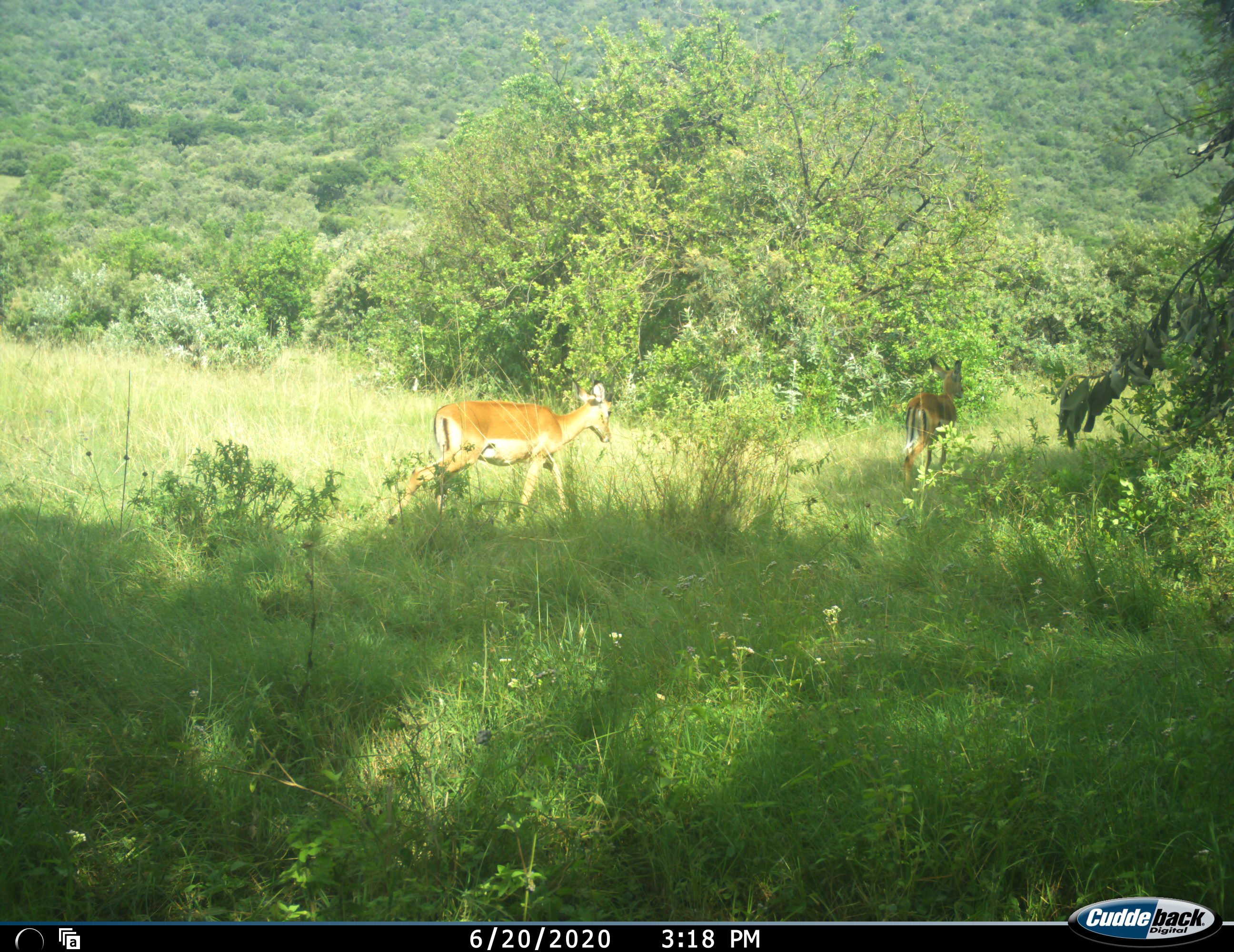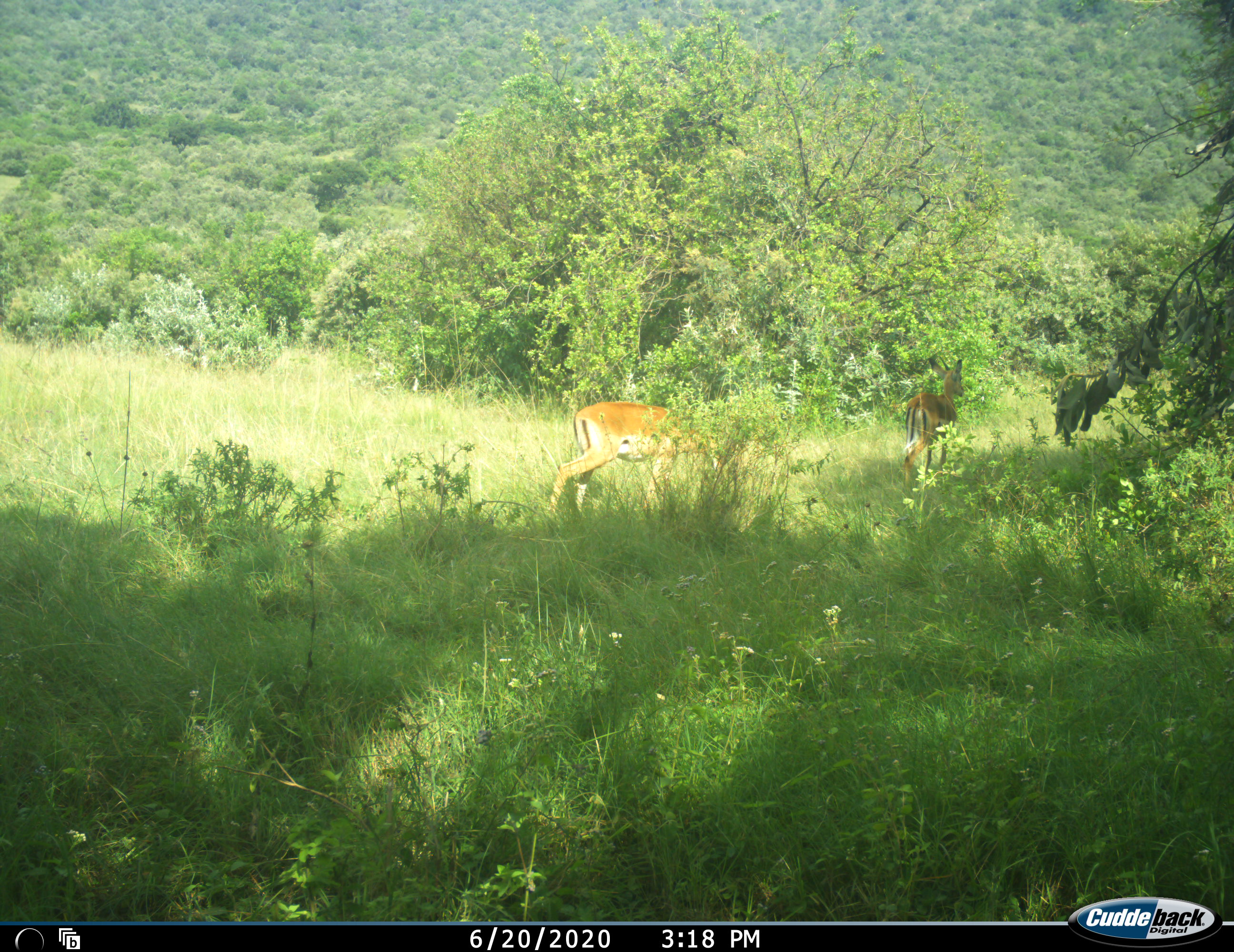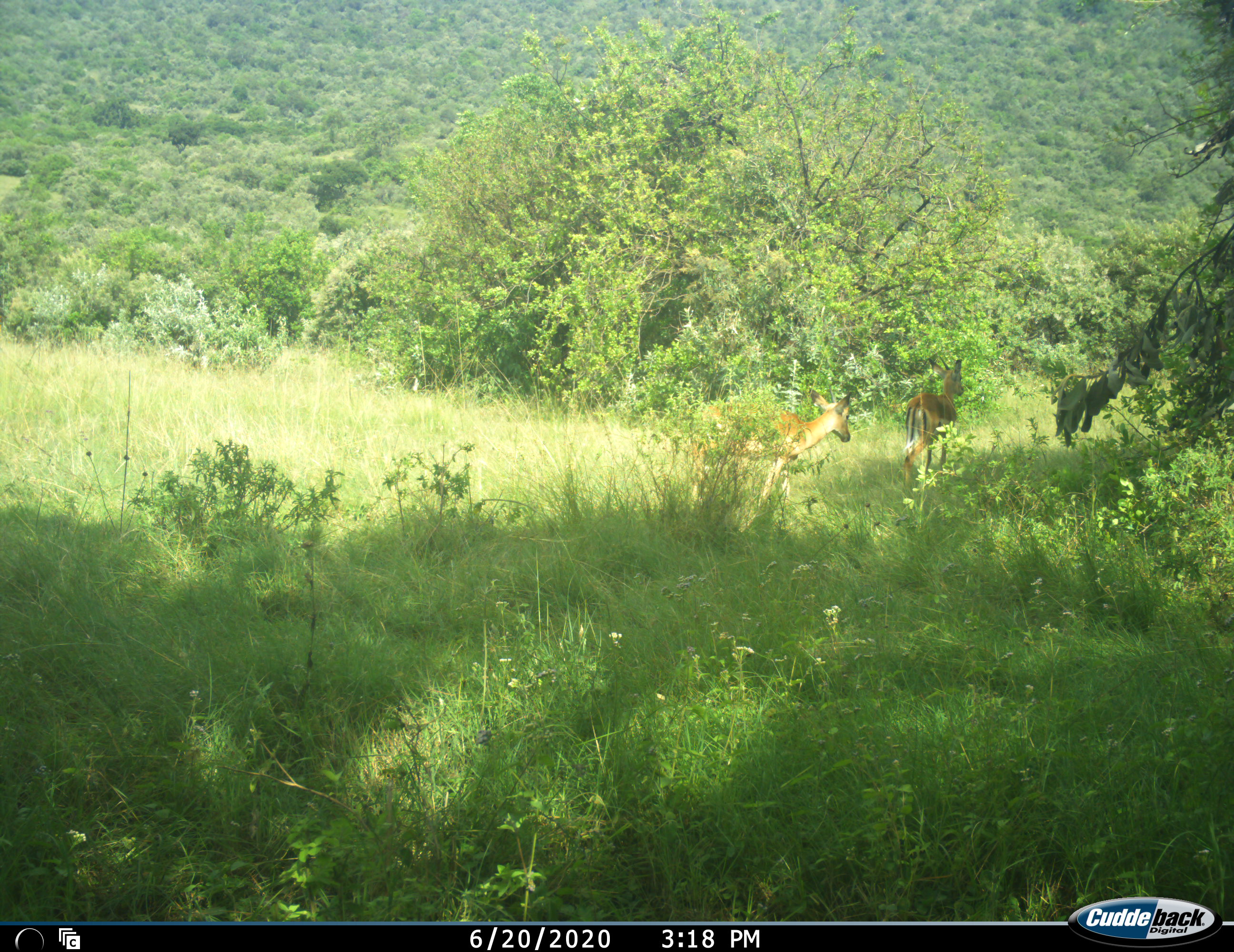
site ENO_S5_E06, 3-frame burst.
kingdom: Animalia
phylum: Chordata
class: Mammalia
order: Artiodactyla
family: Bovidae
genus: Aepyceros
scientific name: Aepyceros melampus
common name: impala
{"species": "impala (Aepyceros melampus)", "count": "2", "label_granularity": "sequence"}